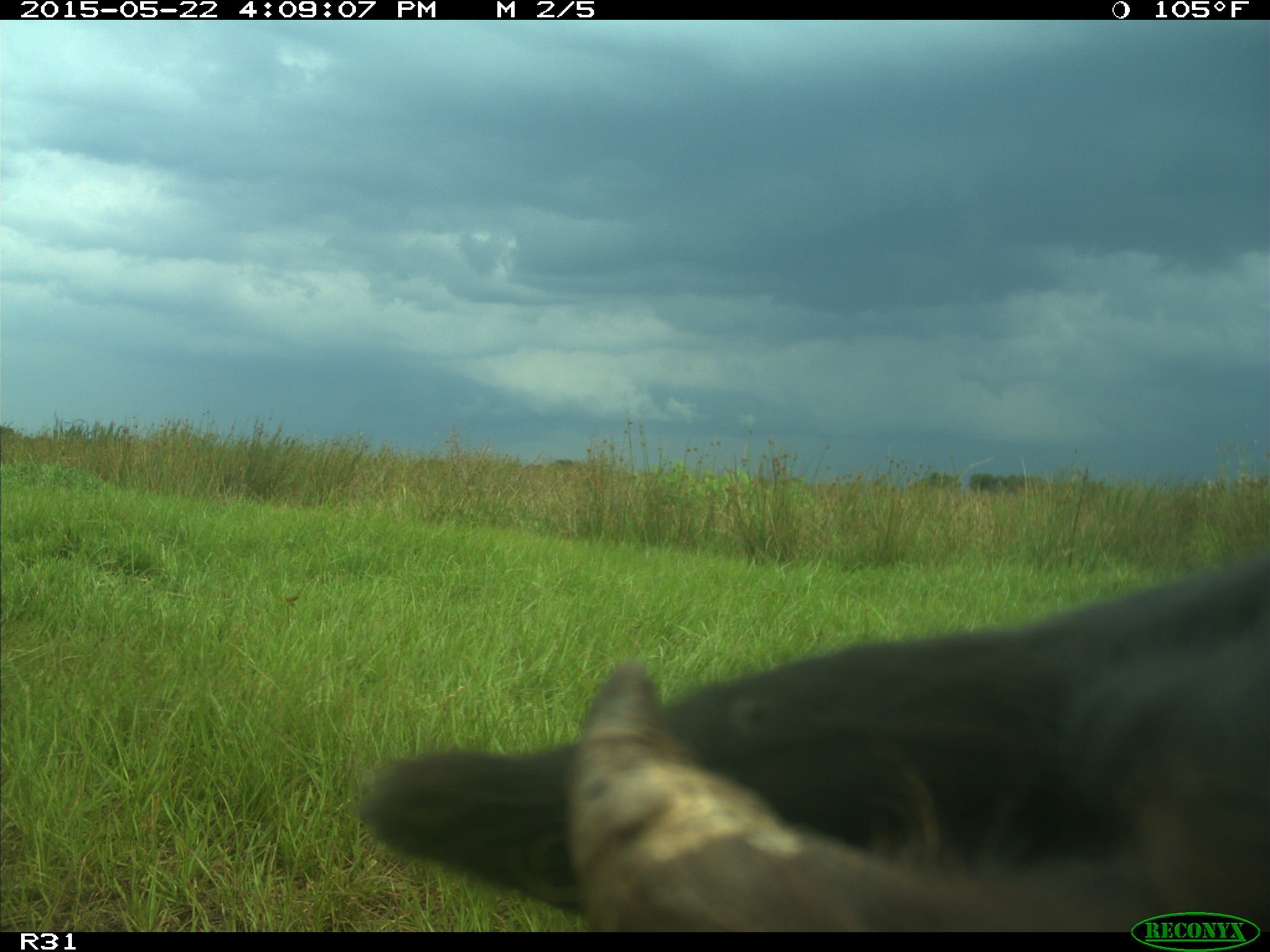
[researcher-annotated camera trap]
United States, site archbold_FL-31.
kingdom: Animalia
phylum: Chordata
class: Mammalia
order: Artiodactyla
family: Bovidae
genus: Bos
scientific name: Bos taurus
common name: domestic cow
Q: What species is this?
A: Bos taurus (domestic cow).